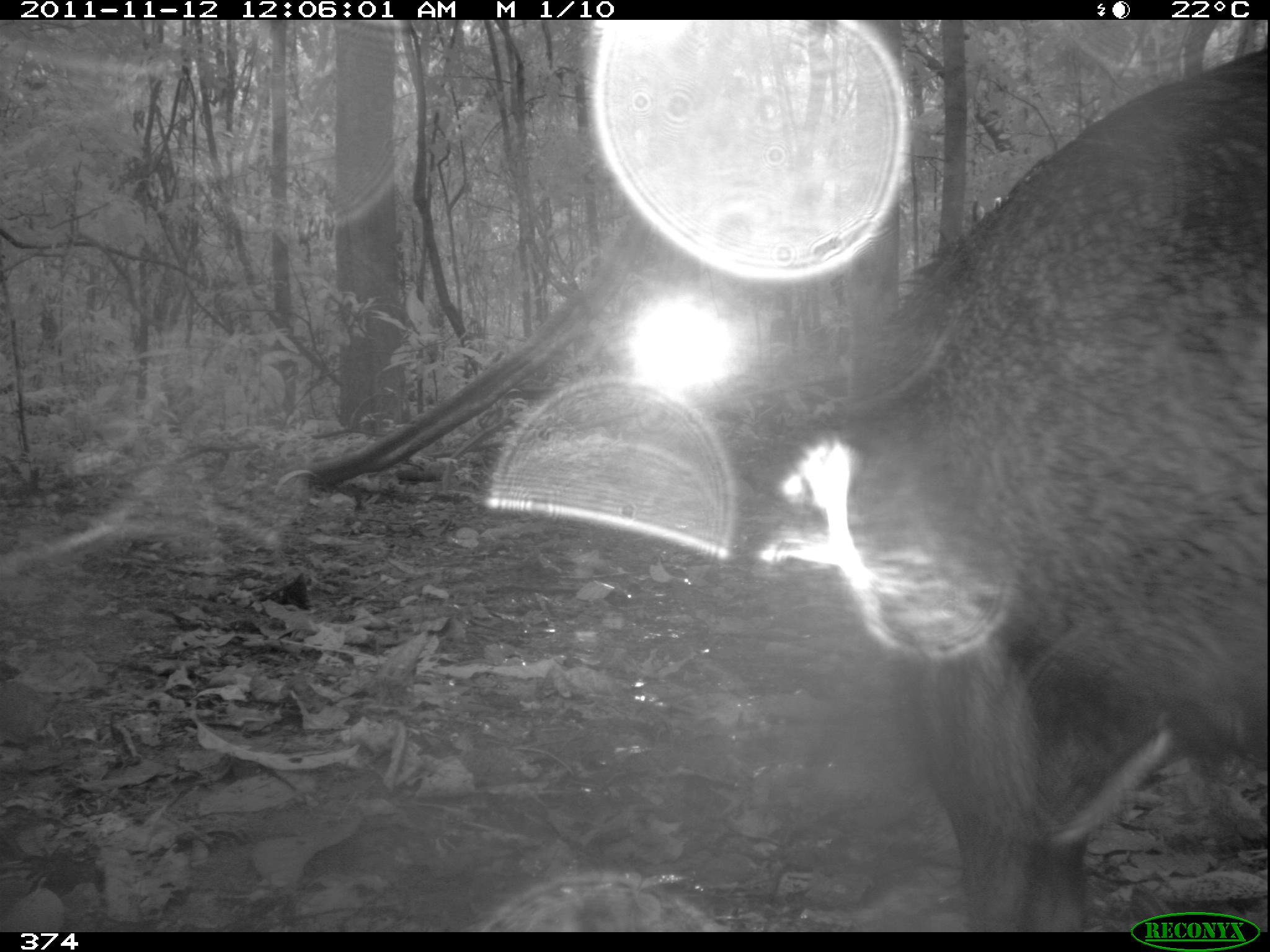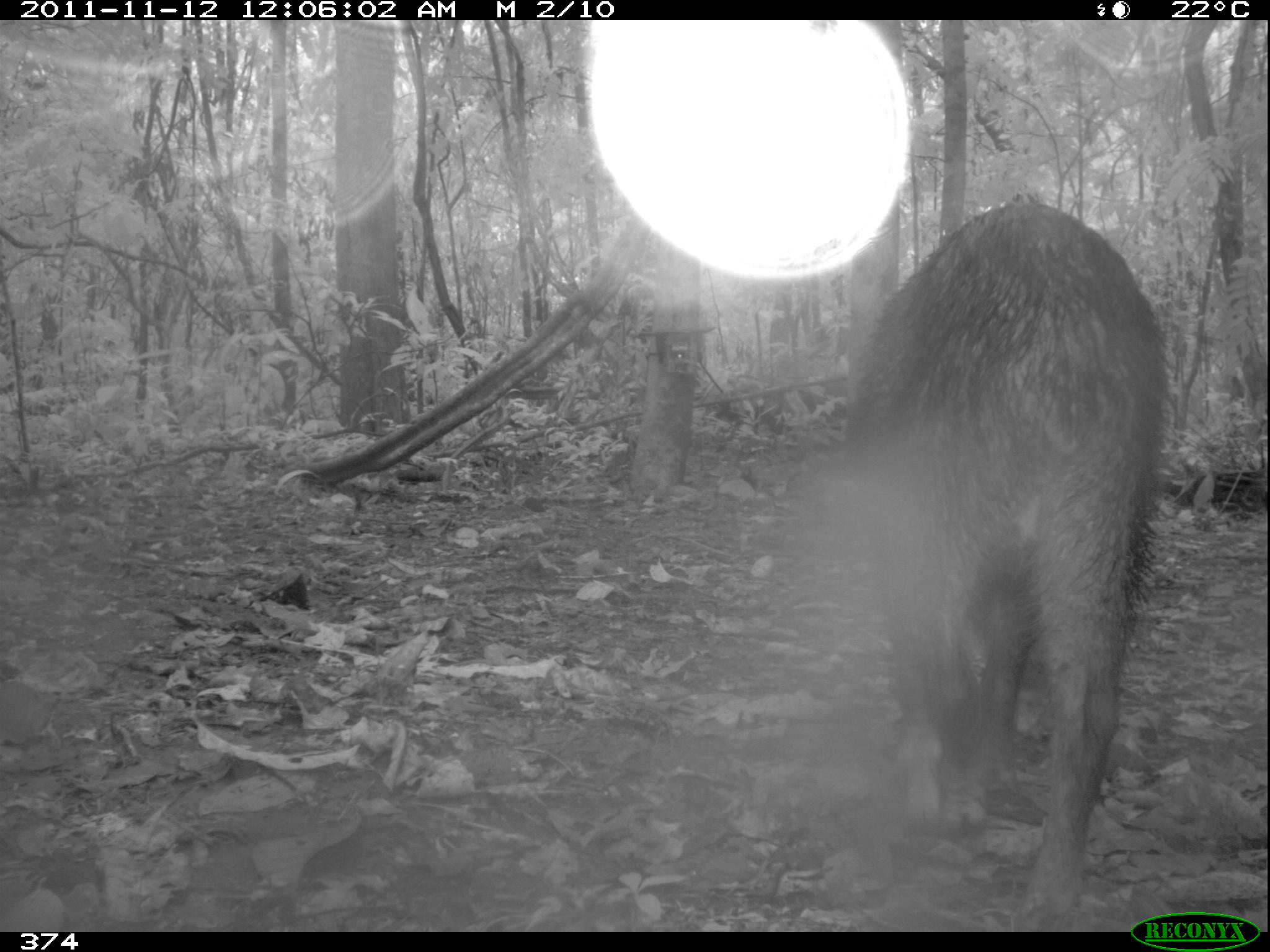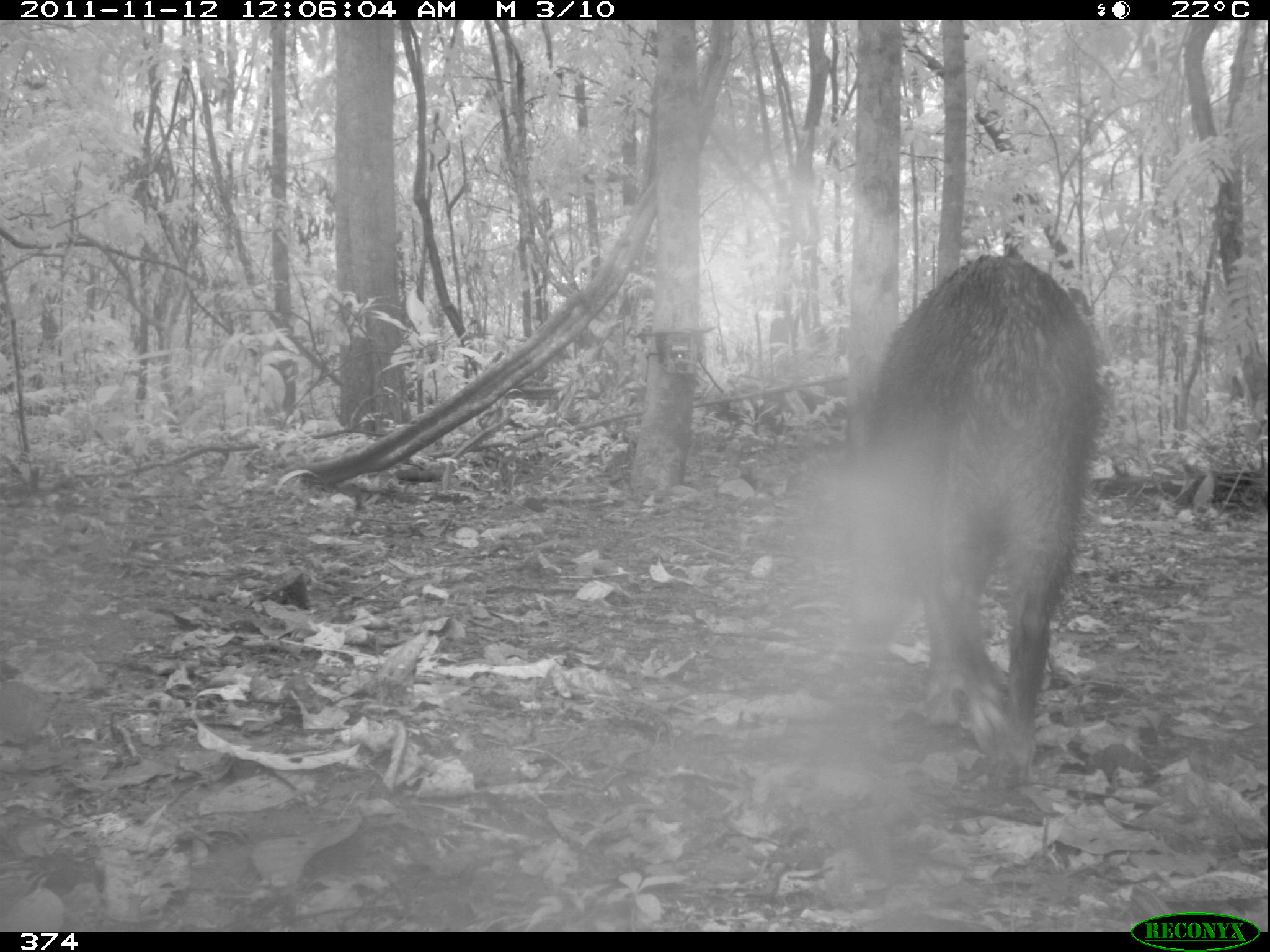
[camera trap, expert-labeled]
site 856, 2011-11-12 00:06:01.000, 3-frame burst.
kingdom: Animalia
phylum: Chordata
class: Mammalia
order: Artiodactyla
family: Tayassuidae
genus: Tayassu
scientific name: Tayassu pecari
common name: white-lipped peccary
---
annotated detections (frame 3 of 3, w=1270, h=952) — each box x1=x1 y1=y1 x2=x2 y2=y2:
tayassu pecari: x1=846 y1=249 x2=1098 y2=774; x1=1022 y1=245 x2=1027 y2=248